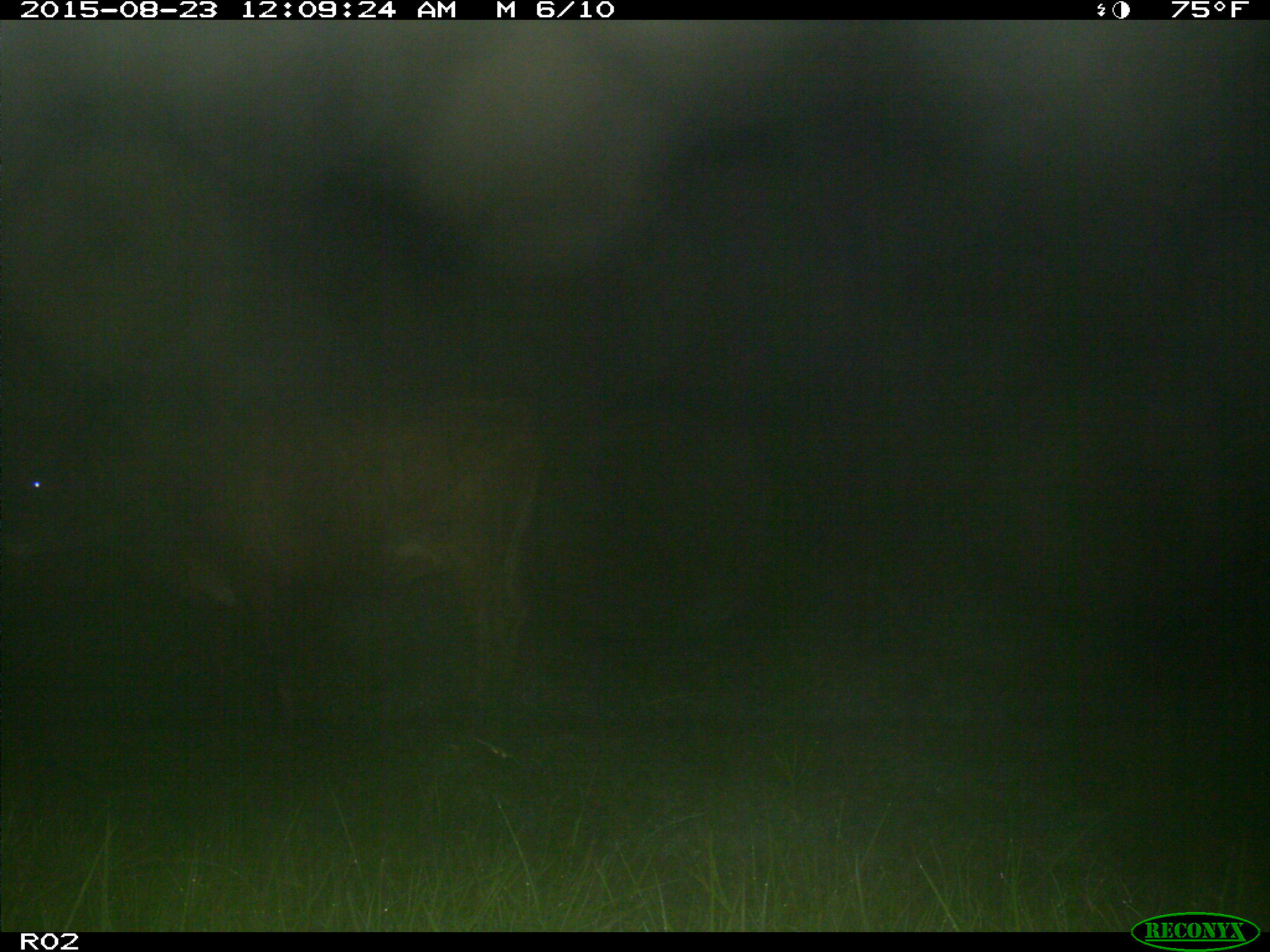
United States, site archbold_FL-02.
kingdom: Animalia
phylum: Chordata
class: Mammalia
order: Artiodactyla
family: Bovidae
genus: Bos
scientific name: Bos taurus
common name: domestic cow